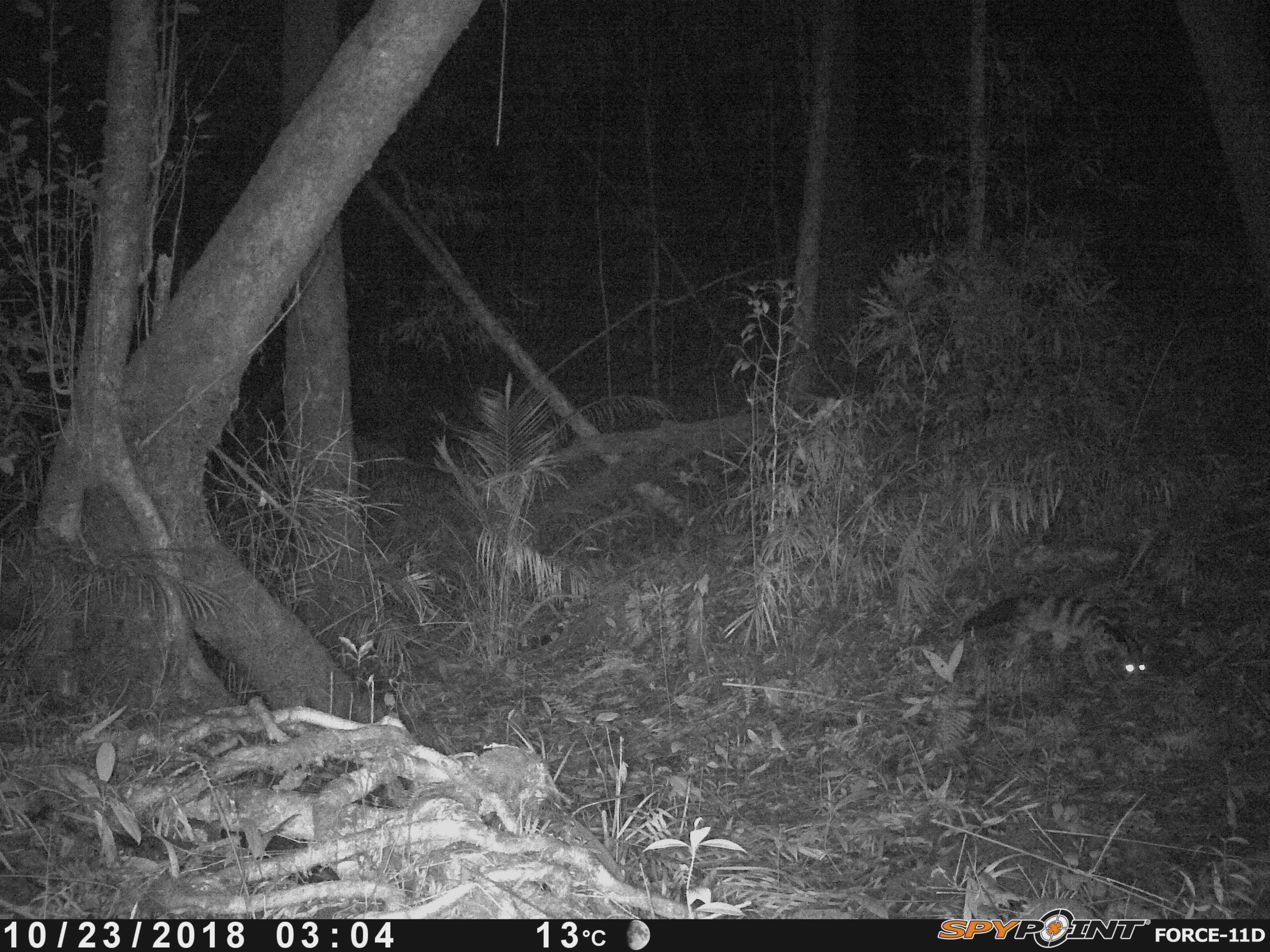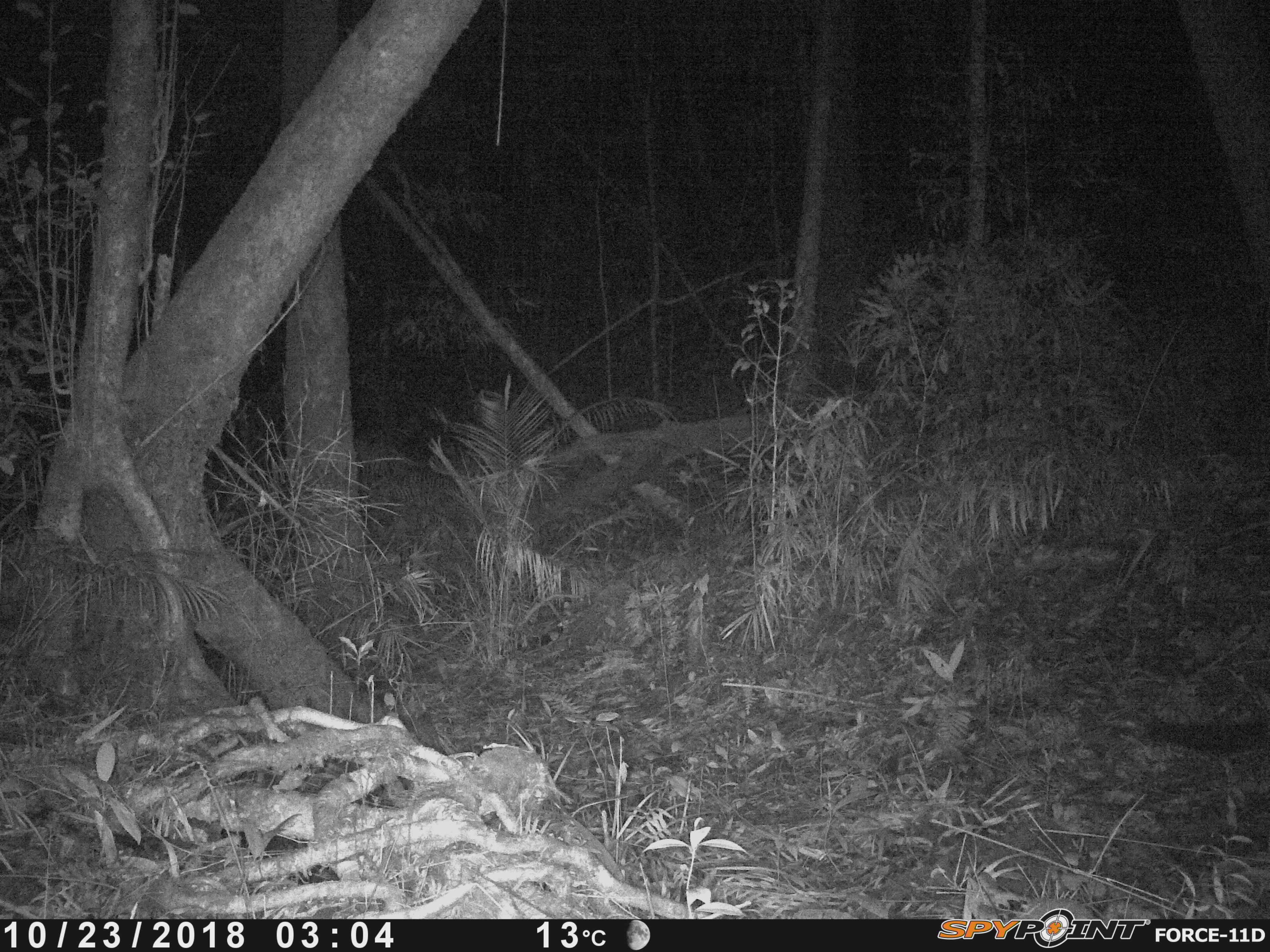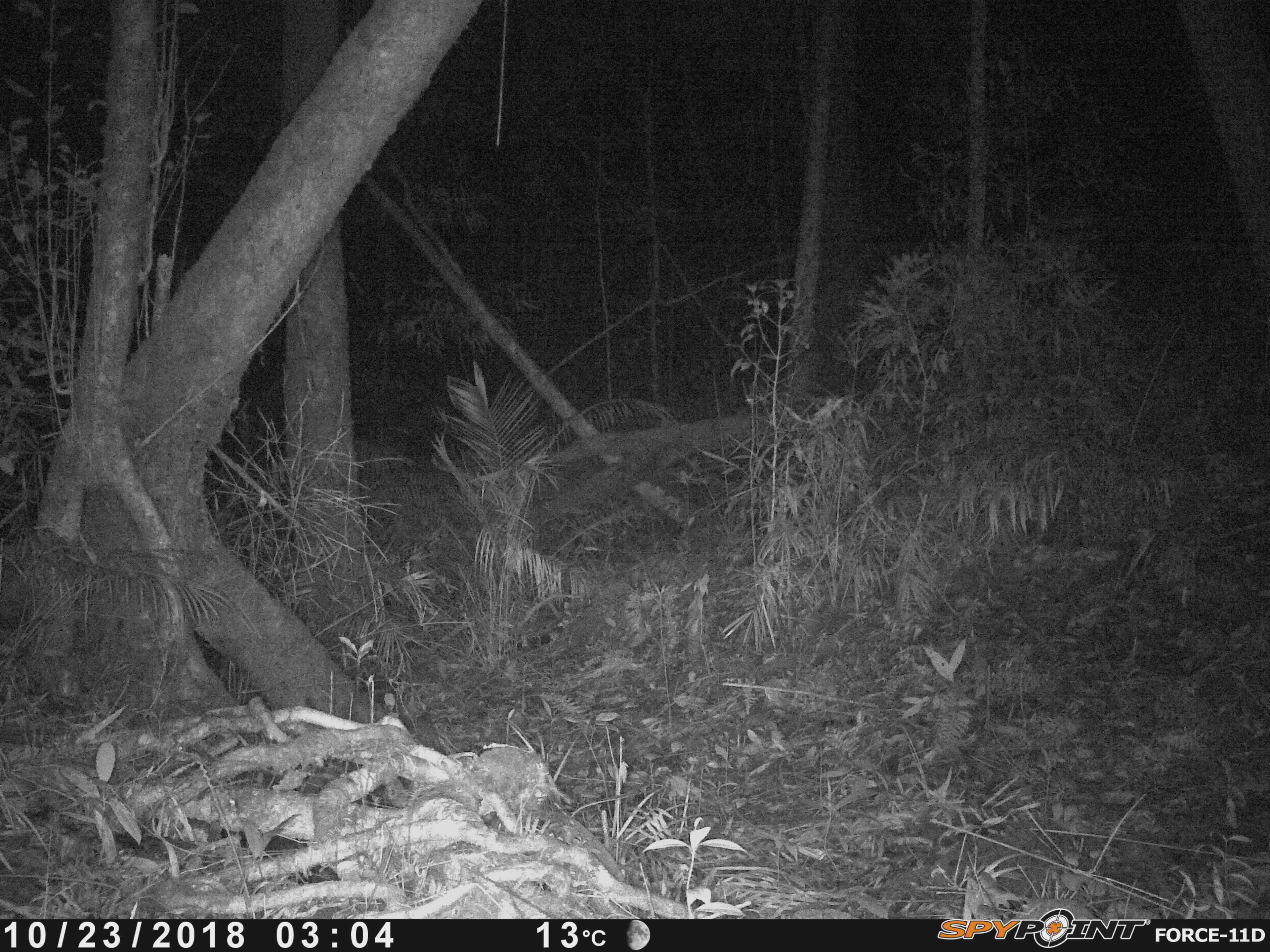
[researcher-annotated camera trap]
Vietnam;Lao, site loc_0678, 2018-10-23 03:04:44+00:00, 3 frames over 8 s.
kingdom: Animalia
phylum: Chordata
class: Mammalia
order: Carnivora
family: Viverridae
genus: Chrotogale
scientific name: Chrotogale owstoni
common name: owston's civet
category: owstons civet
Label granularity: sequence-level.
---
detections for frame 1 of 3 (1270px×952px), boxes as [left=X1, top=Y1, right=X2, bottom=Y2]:
owstons civet: [left=960, top=591, right=1147, bottom=682]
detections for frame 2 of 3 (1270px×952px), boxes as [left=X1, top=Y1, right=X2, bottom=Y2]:
owstons civet: [left=1142, top=720, right=1270, bottom=753]